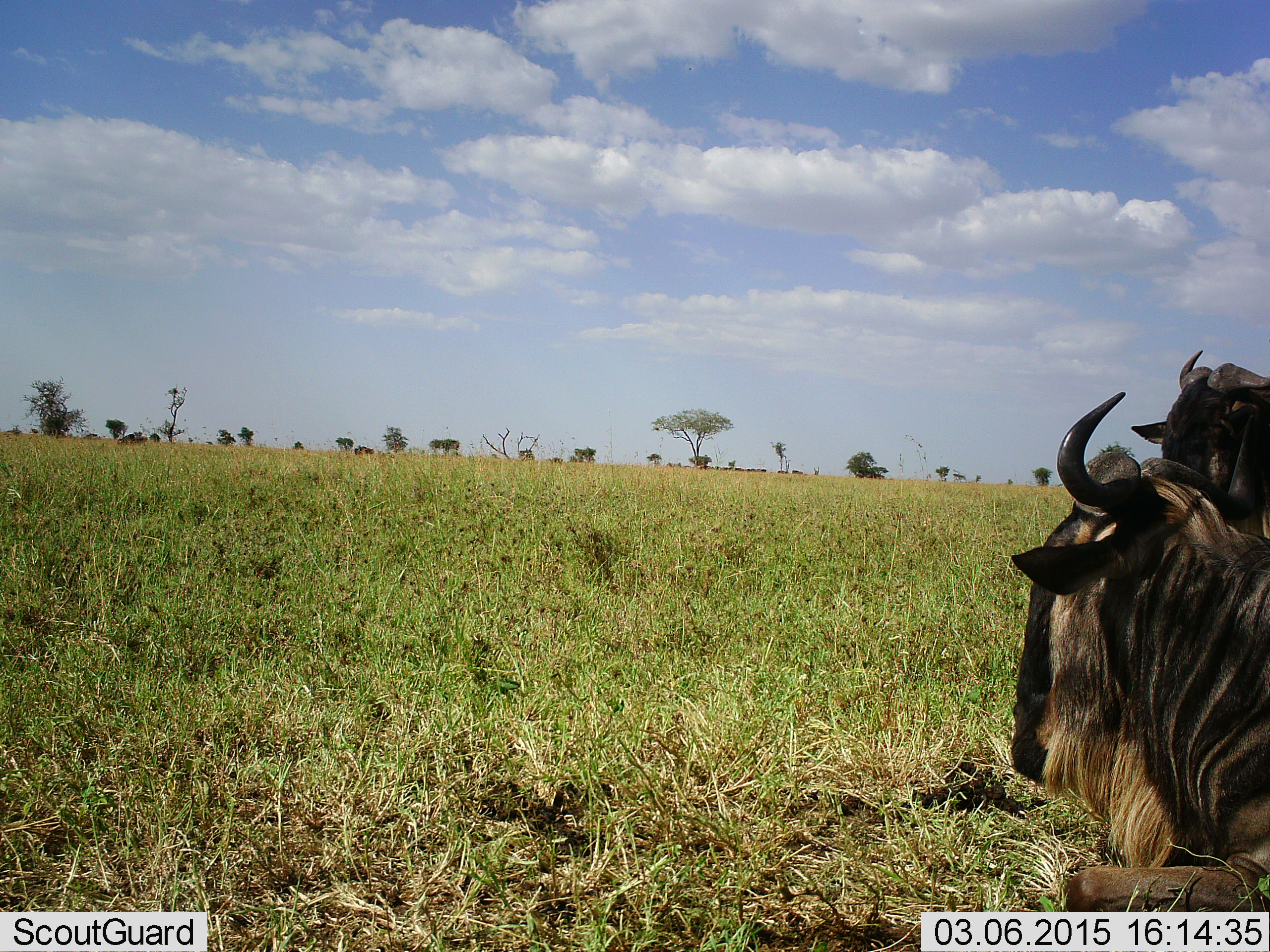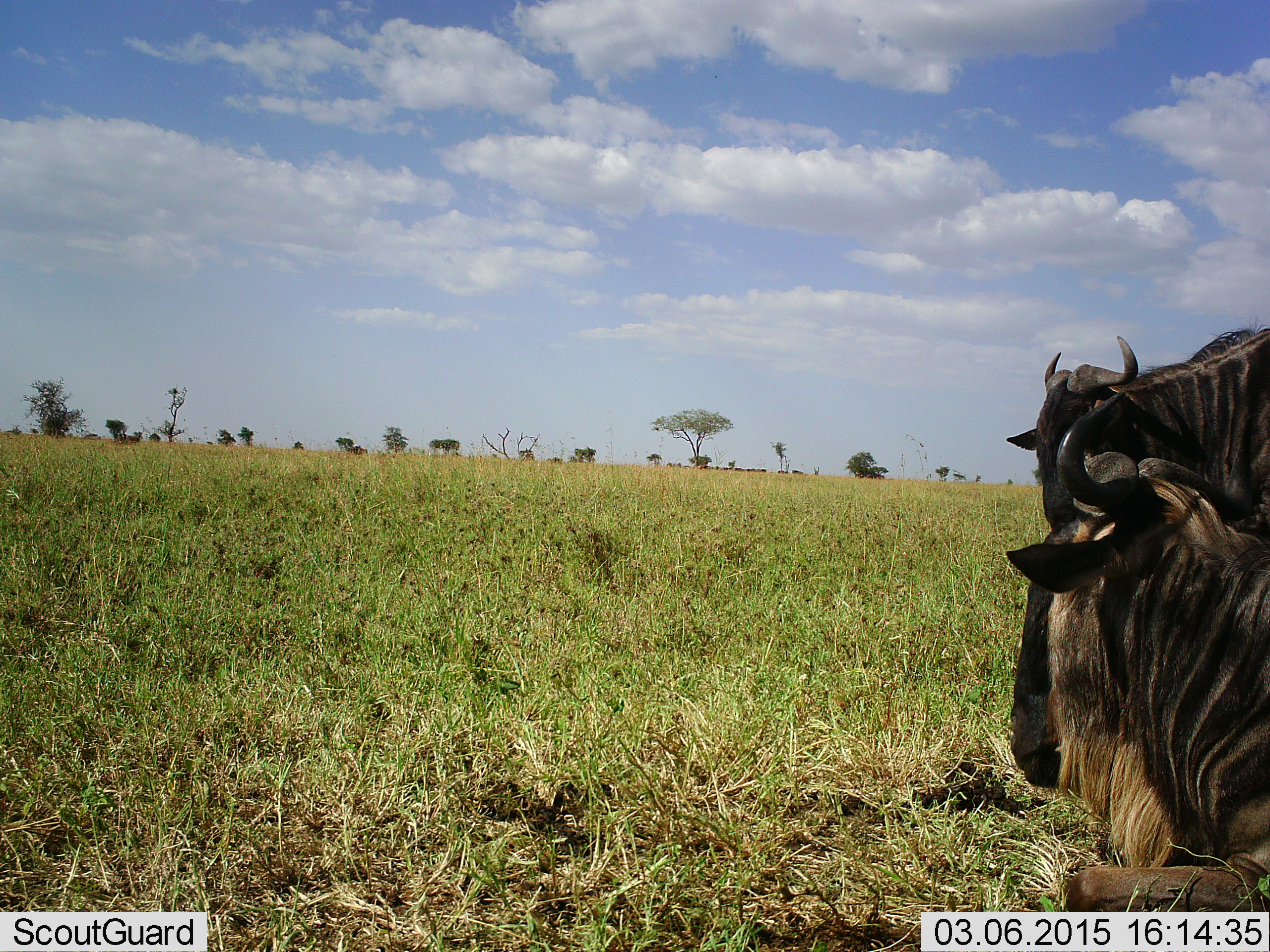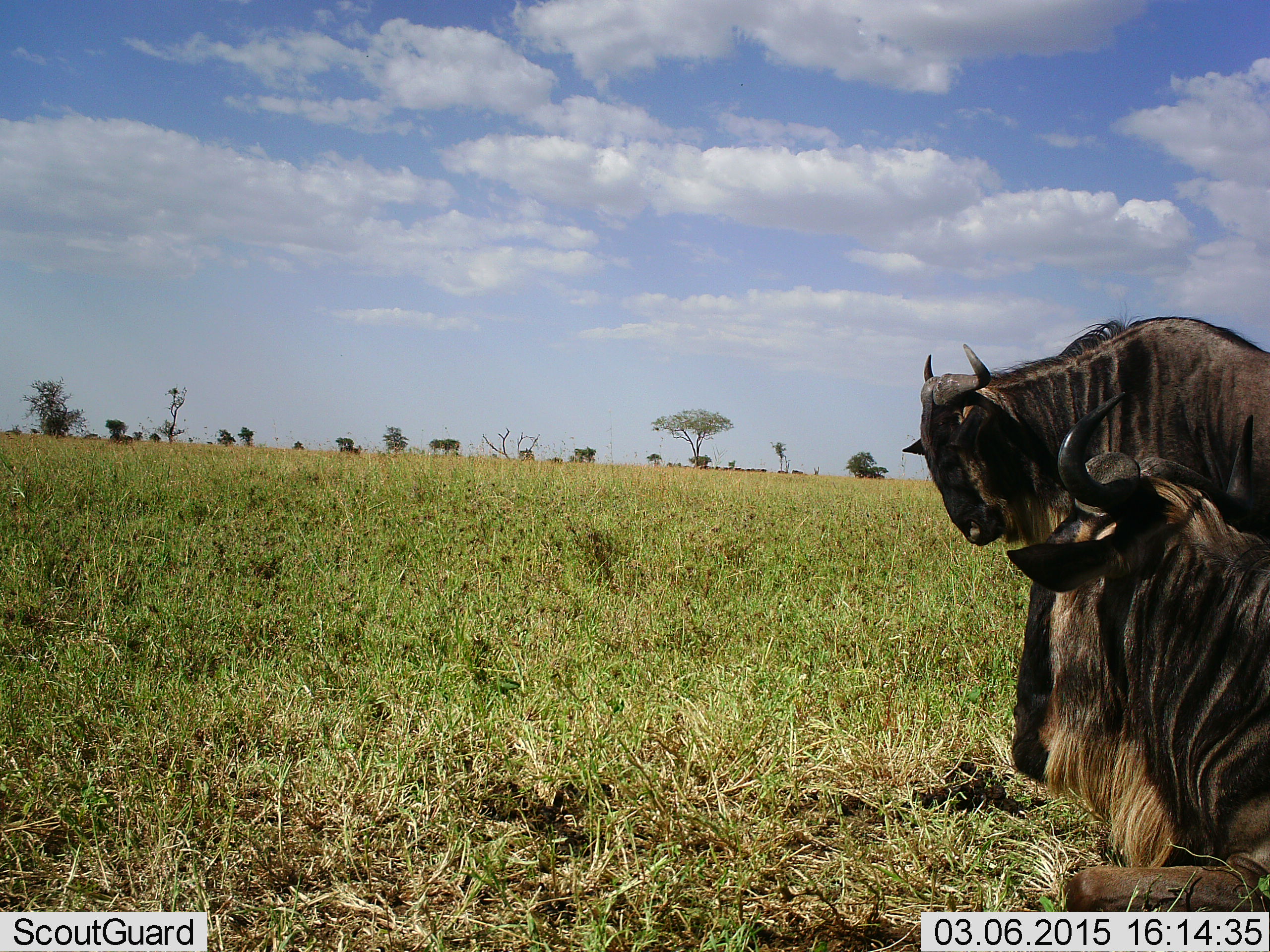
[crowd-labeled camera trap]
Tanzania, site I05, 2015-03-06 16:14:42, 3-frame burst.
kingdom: Animalia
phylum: Chordata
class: Mammalia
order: Artiodactyla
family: Bovidae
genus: Connochaetes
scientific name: Connochaetes taurinus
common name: blue wildebeest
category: wildebeest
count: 2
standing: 50%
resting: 100%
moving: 50%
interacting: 10%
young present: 0%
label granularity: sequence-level